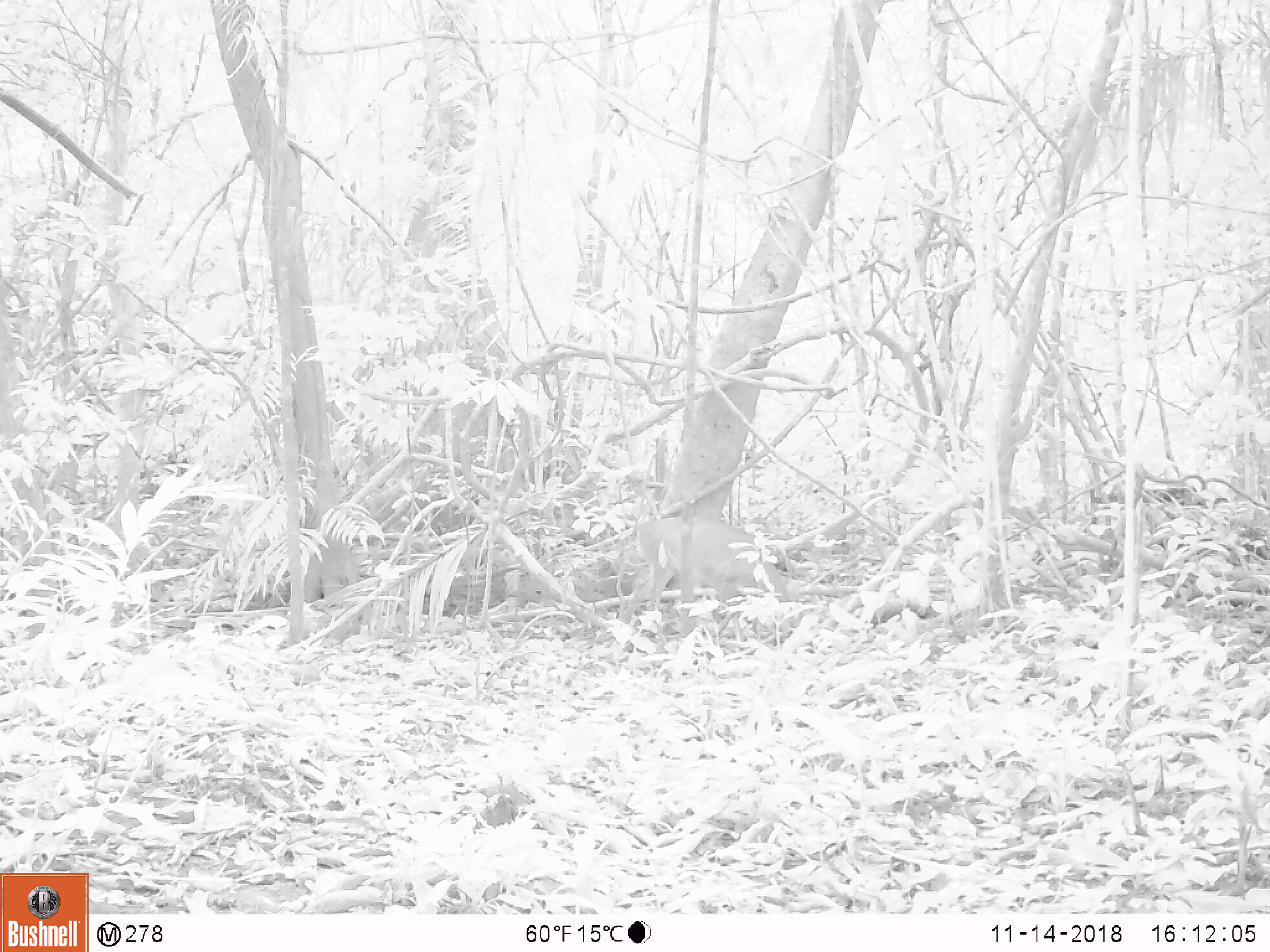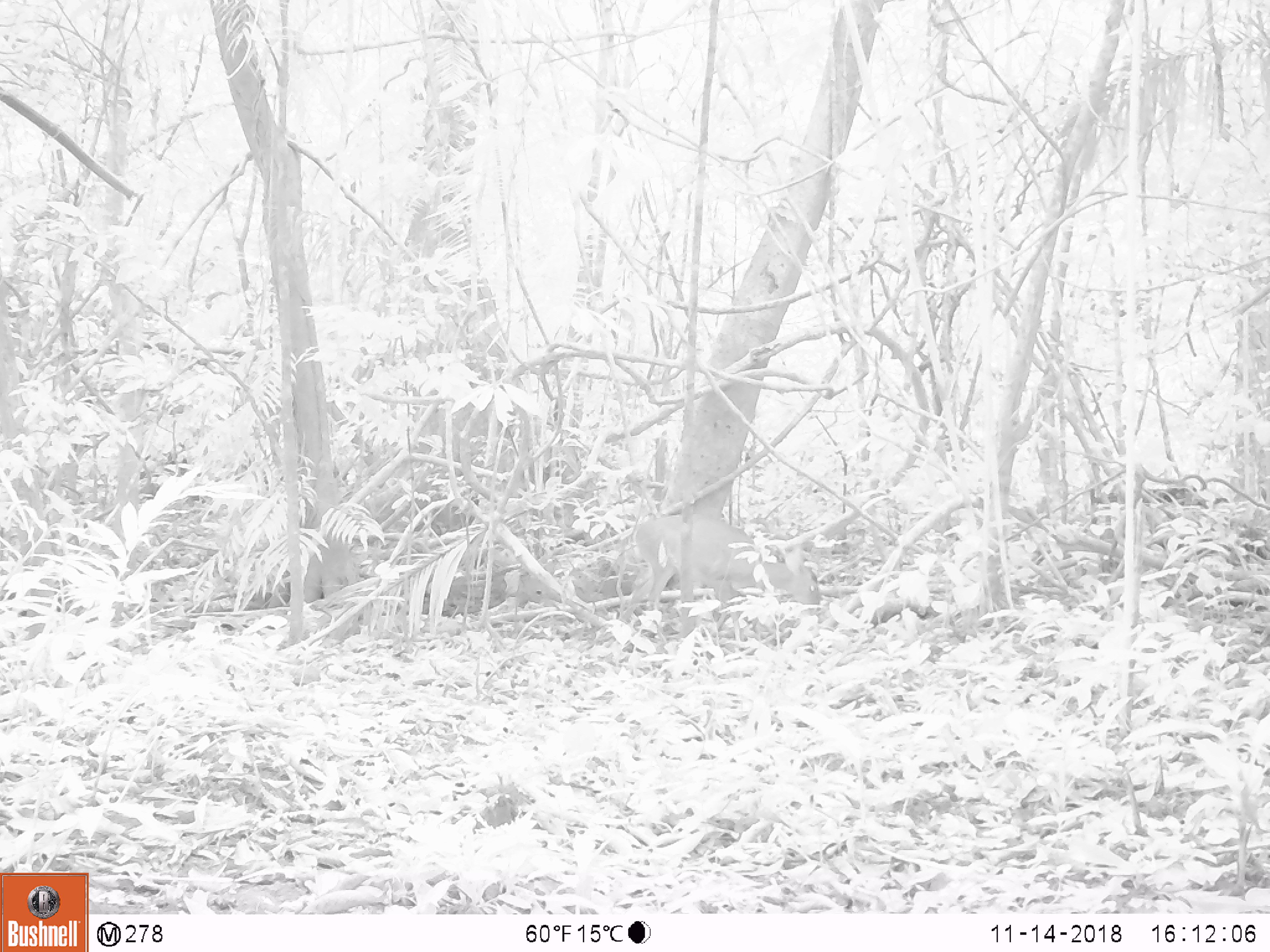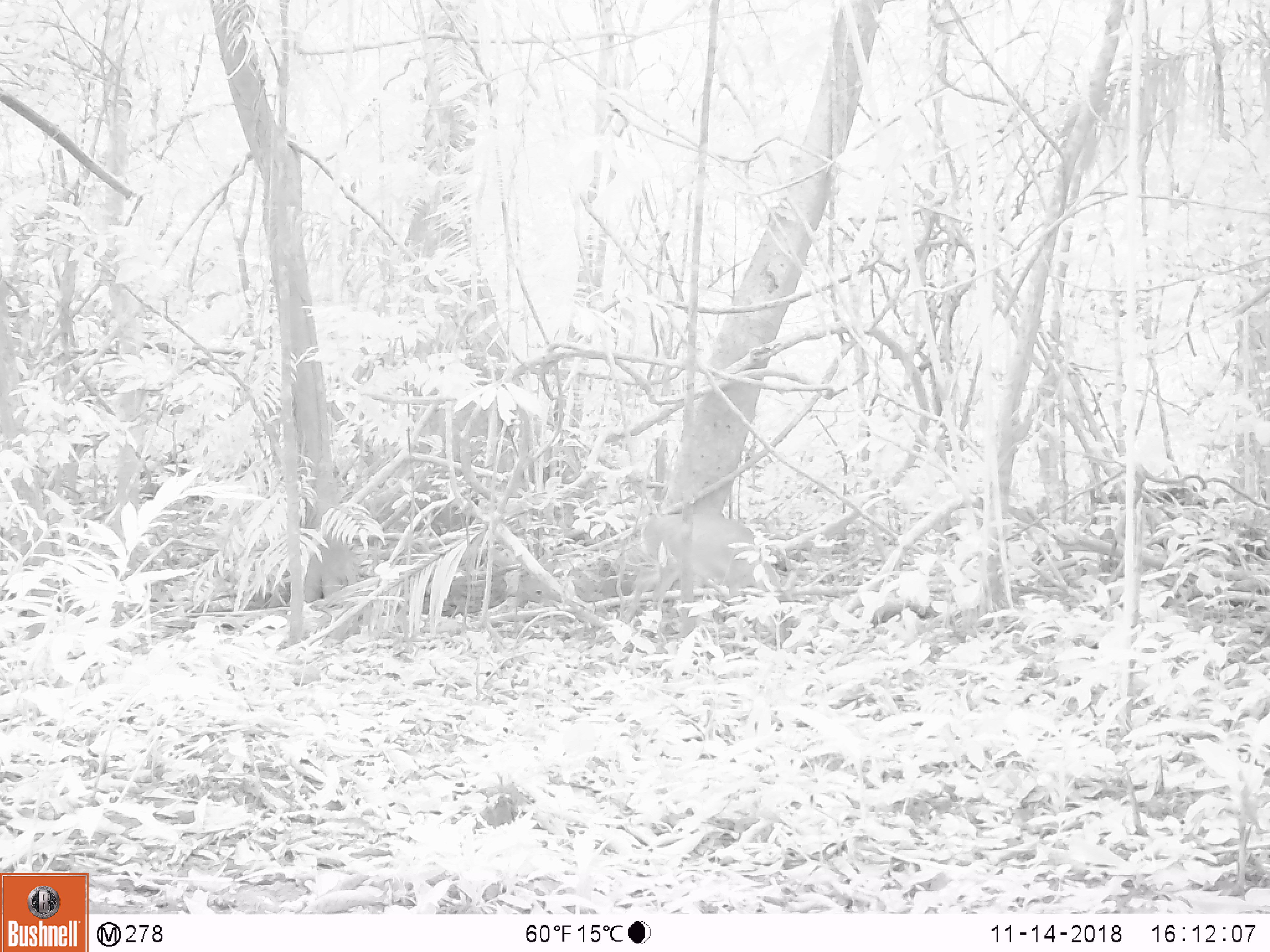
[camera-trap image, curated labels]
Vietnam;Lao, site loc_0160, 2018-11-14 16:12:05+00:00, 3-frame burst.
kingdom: Animalia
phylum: Chordata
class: Mammalia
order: Artiodactyla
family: Cervidae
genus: Muntiacus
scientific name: Muntiacus vuquangensis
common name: large-antlered muntjac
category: large antlered muntjac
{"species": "large antlered muntjac (large-antlered muntjac) (Muntiacus vuquangensis)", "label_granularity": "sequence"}